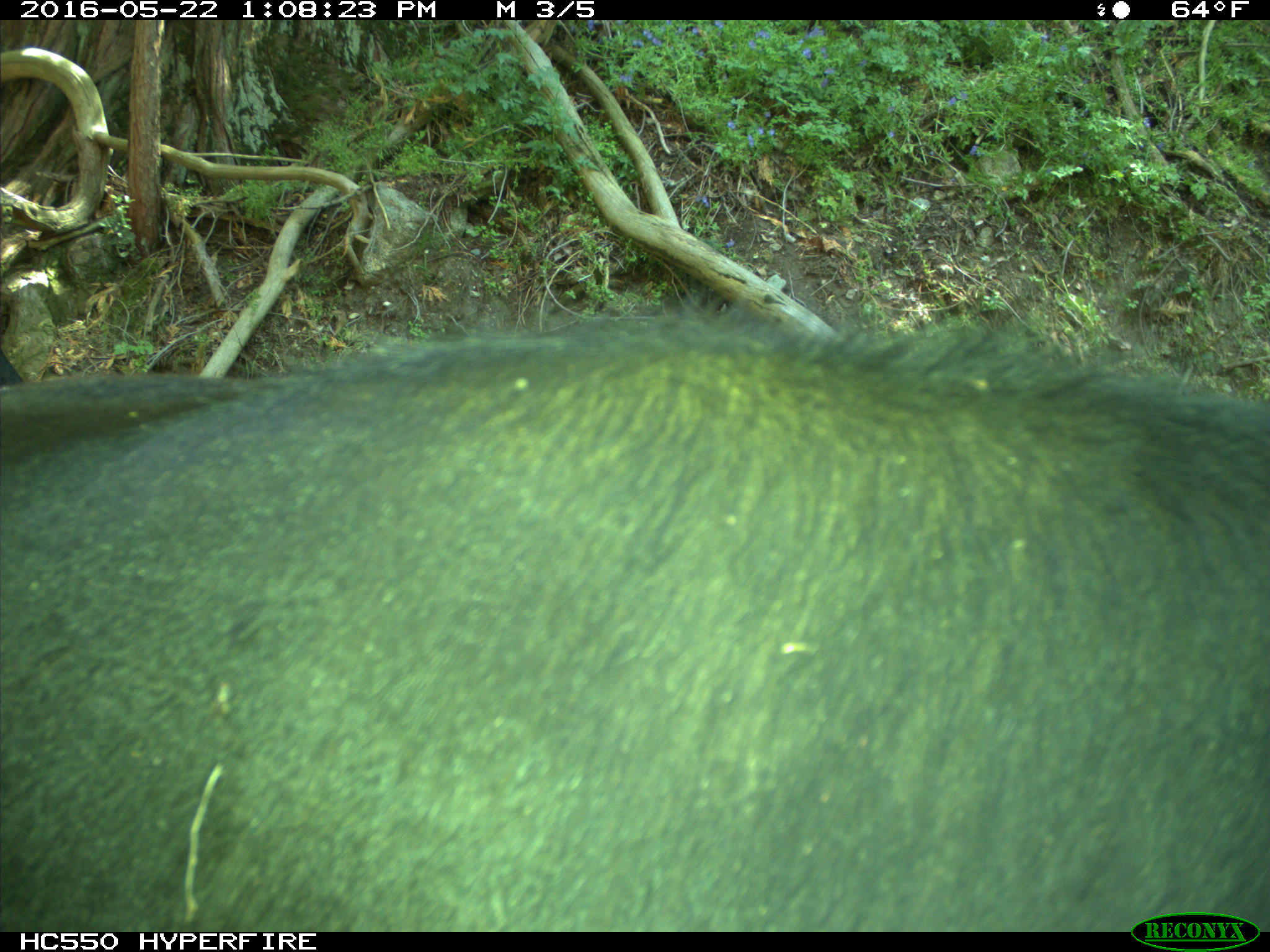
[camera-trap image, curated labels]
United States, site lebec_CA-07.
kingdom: Animalia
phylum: Chordata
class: Mammalia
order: Artiodactyla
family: Bovidae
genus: Bos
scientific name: Bos taurus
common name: domestic cow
Bos taurus (domestic cow).